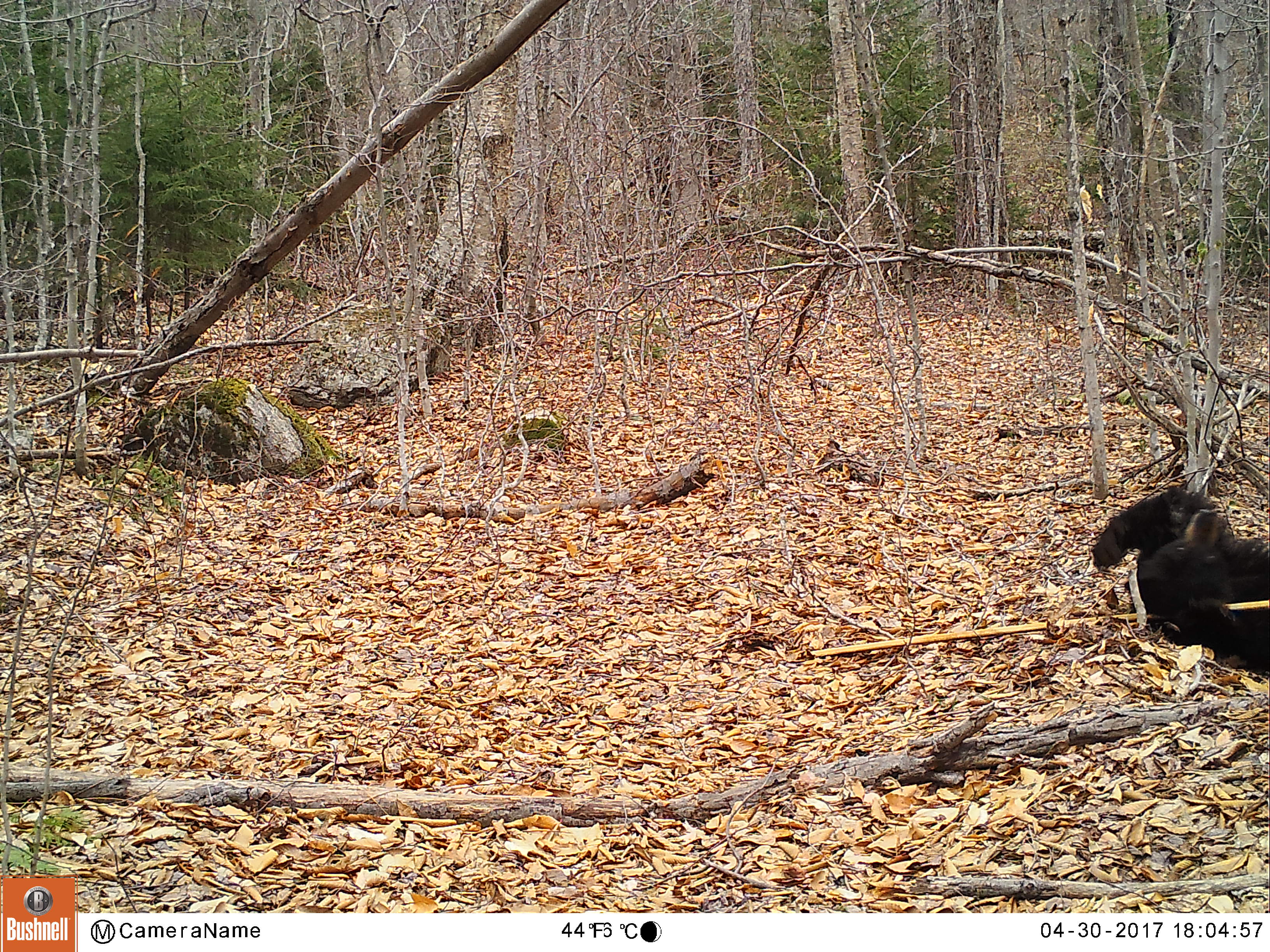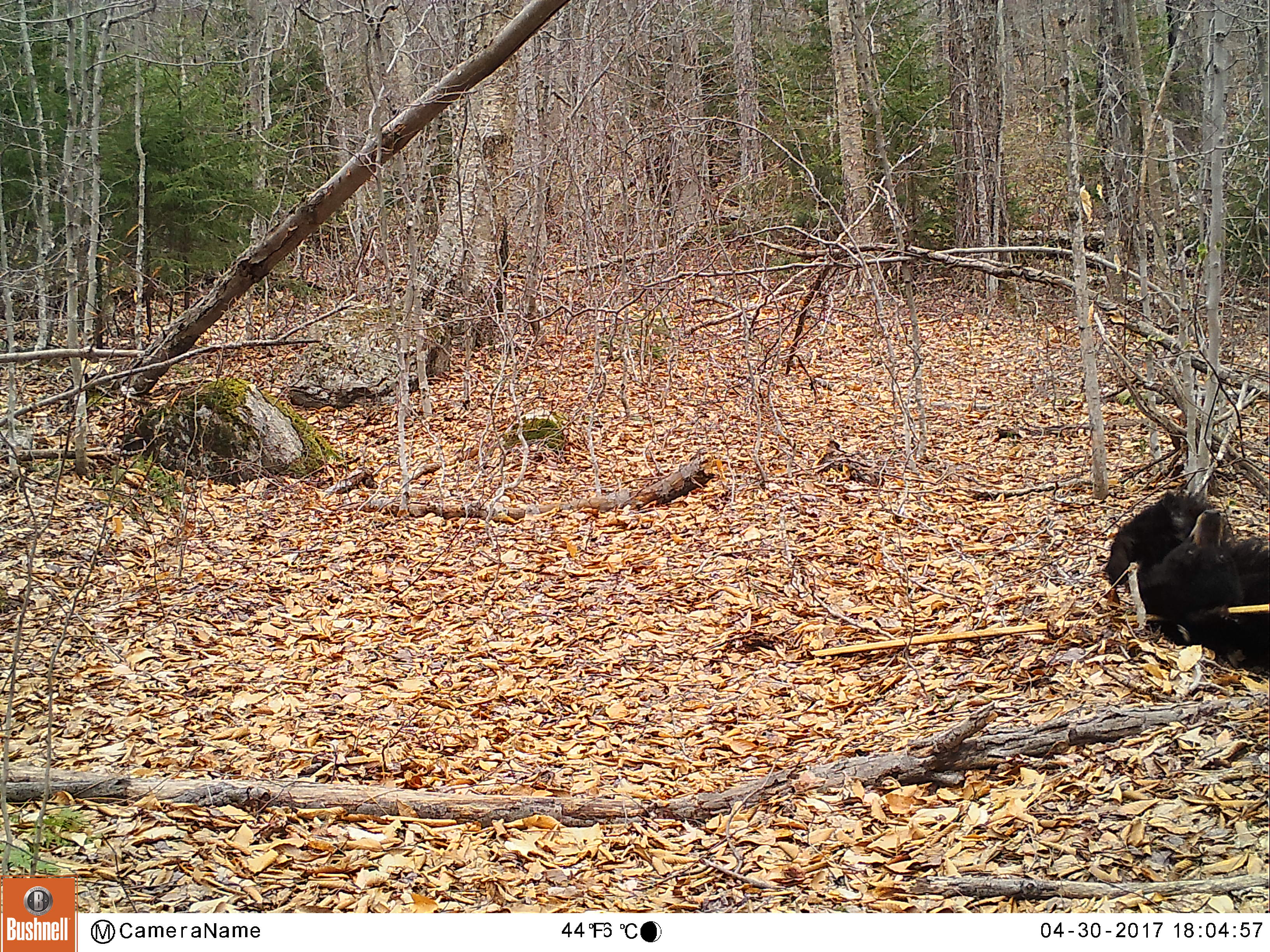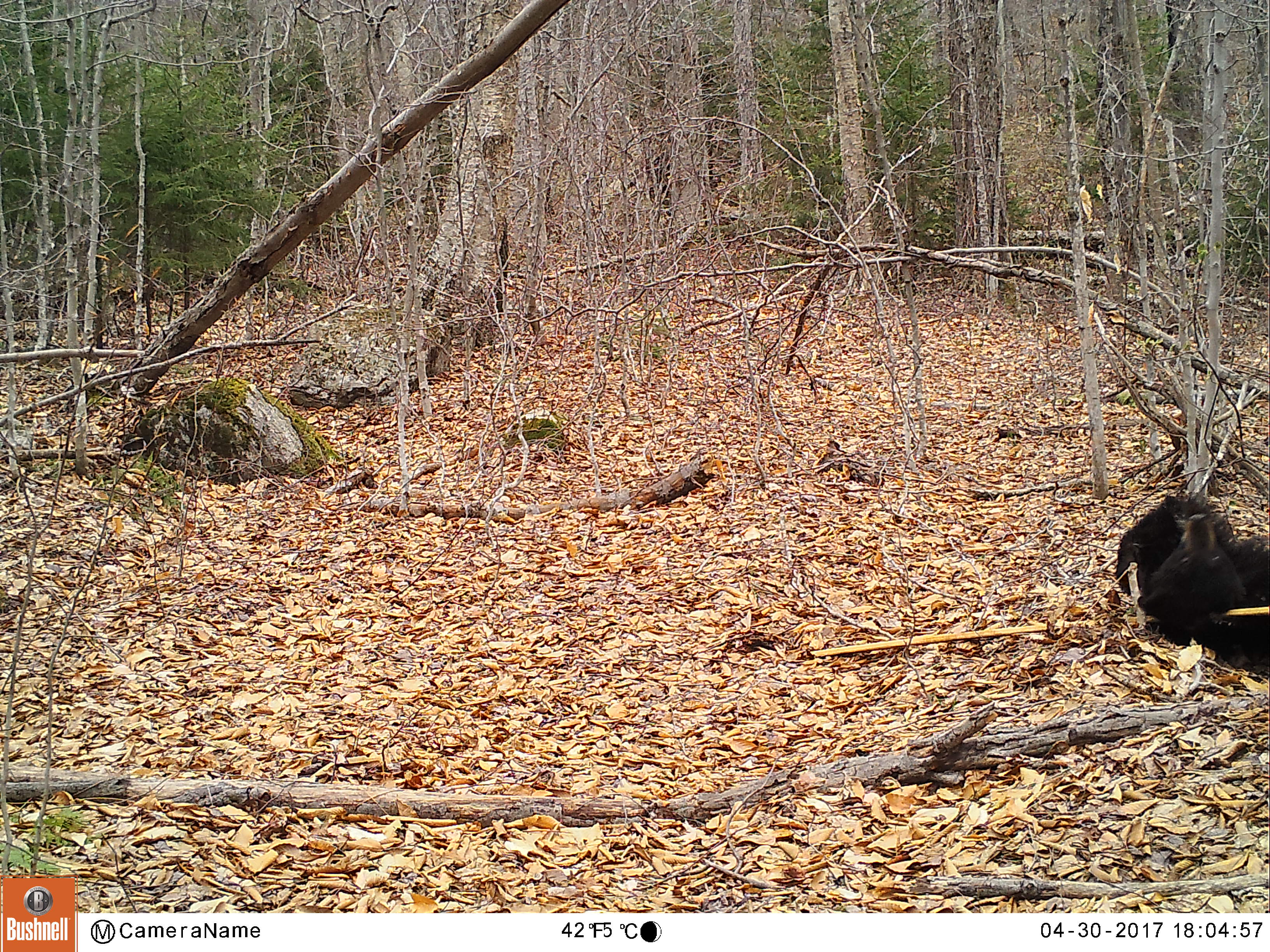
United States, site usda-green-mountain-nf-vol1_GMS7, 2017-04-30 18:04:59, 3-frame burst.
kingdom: Animalia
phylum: Chordata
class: Mammalia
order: Carnivora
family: Ursidae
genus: Ursus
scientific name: Ursus americanus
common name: black bear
Black bear (Ursus americanus).